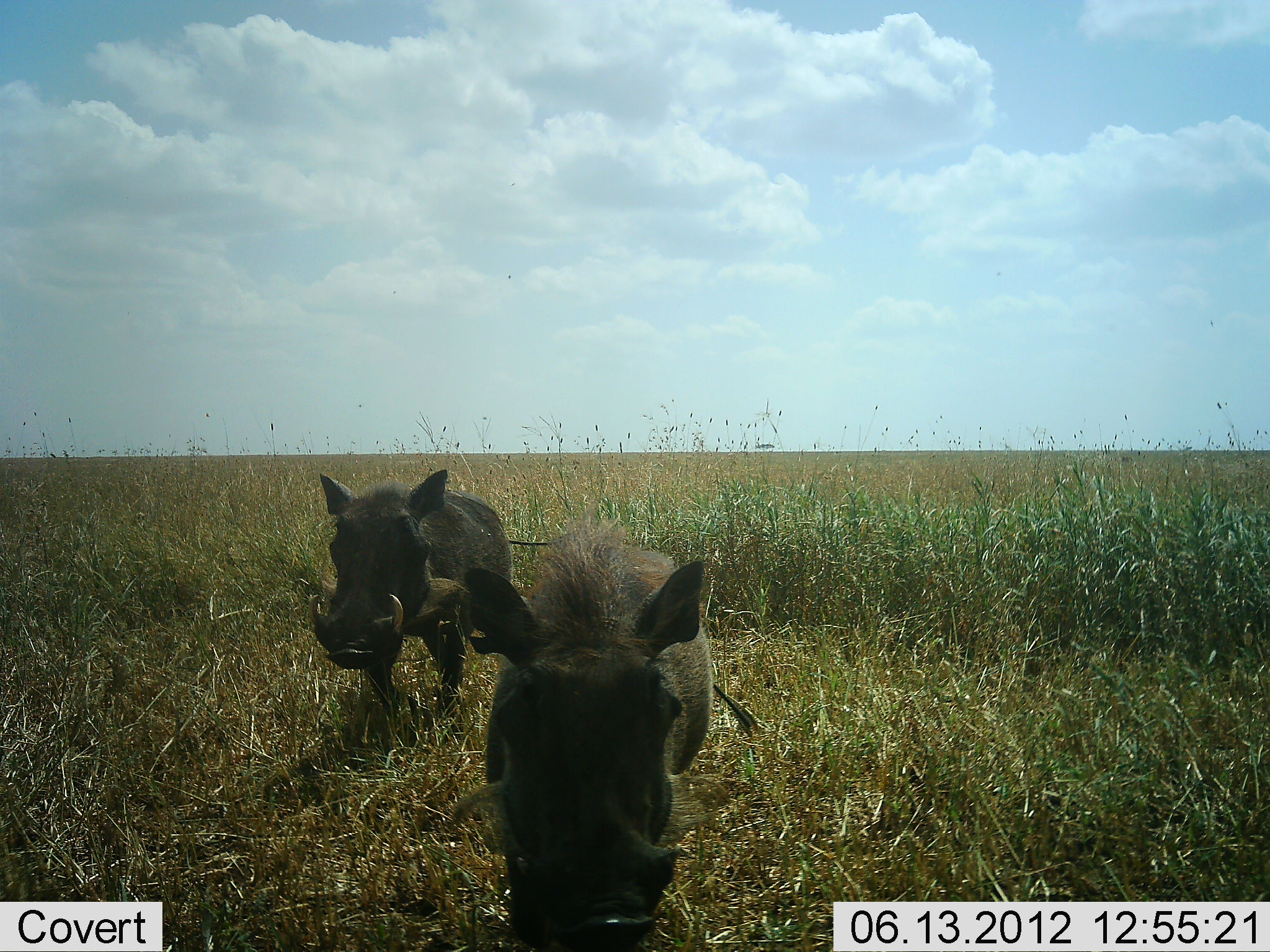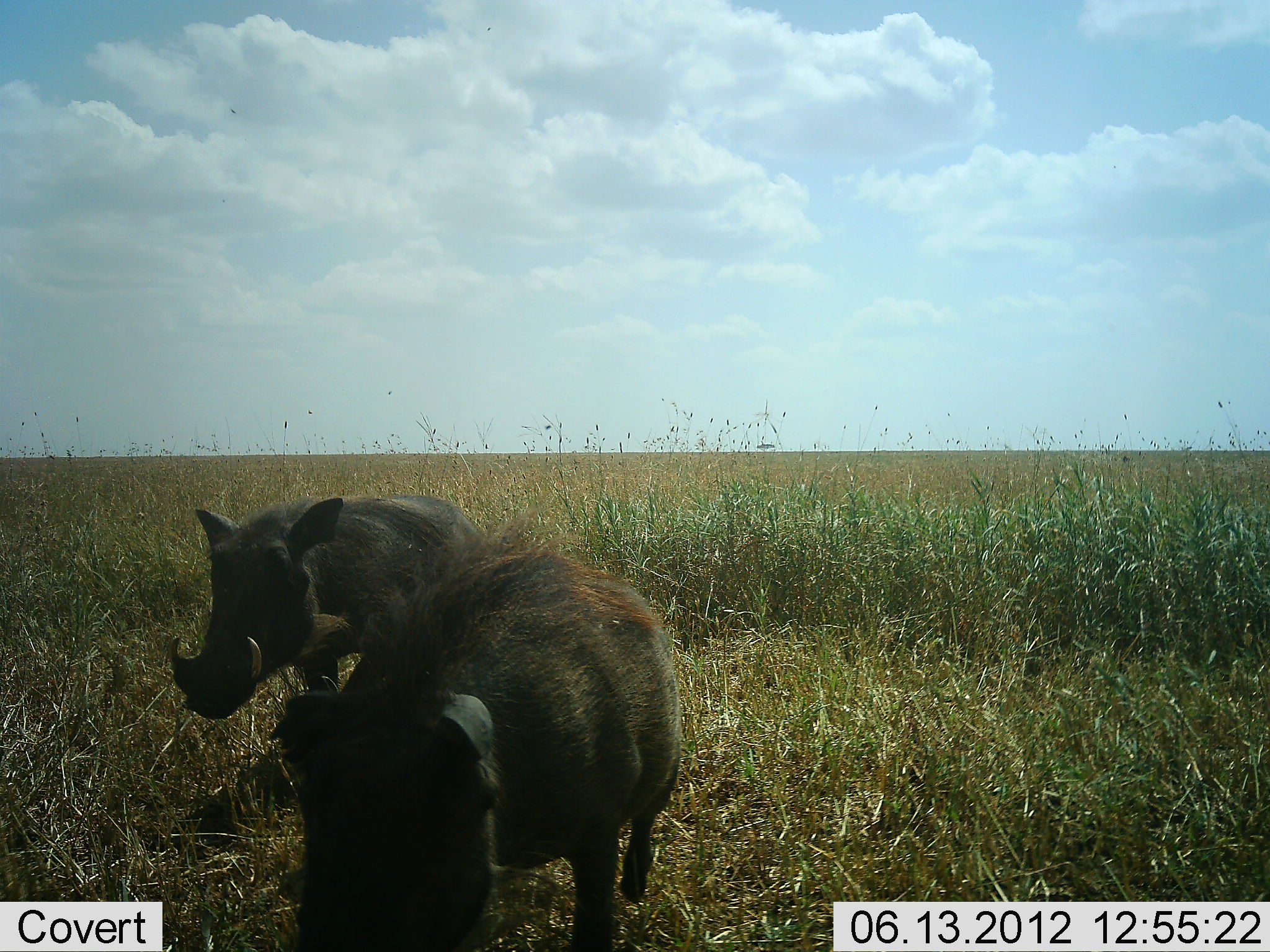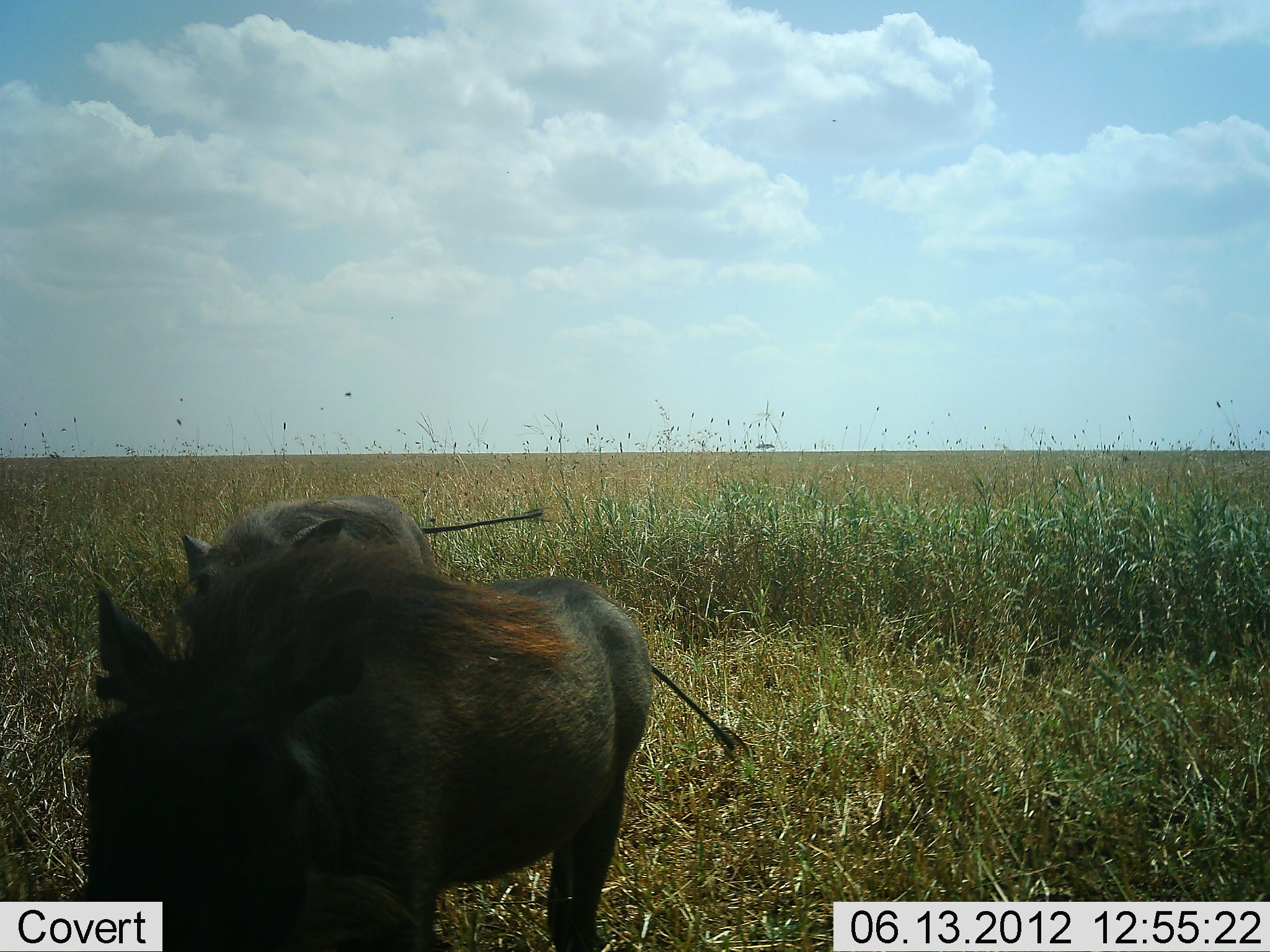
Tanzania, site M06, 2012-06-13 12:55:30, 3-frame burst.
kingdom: Animalia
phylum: Chordata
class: Mammalia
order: Artiodactyla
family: Suidae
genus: Phacochoerus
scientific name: Phacochoerus africanus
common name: warthog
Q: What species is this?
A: Warthog (Phacochoerus africanus).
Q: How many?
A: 2.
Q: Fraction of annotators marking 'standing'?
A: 30%.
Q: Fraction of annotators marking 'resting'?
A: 0%.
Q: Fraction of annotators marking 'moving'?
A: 70%.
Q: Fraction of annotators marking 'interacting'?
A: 0%.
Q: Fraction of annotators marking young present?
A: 0%.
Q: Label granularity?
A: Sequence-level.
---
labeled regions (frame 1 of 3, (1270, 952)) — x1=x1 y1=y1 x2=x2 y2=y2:
animal: x1=461 y1=497 x2=764 y2=951; x1=306 y1=468 x2=571 y2=715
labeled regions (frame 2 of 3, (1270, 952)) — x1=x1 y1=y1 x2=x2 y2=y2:
animal: x1=266 y1=485 x2=684 y2=952; x1=166 y1=494 x2=513 y2=722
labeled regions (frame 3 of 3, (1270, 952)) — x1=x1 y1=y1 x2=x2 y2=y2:
animal: x1=66 y1=544 x2=754 y2=952; x1=180 y1=488 x2=547 y2=611